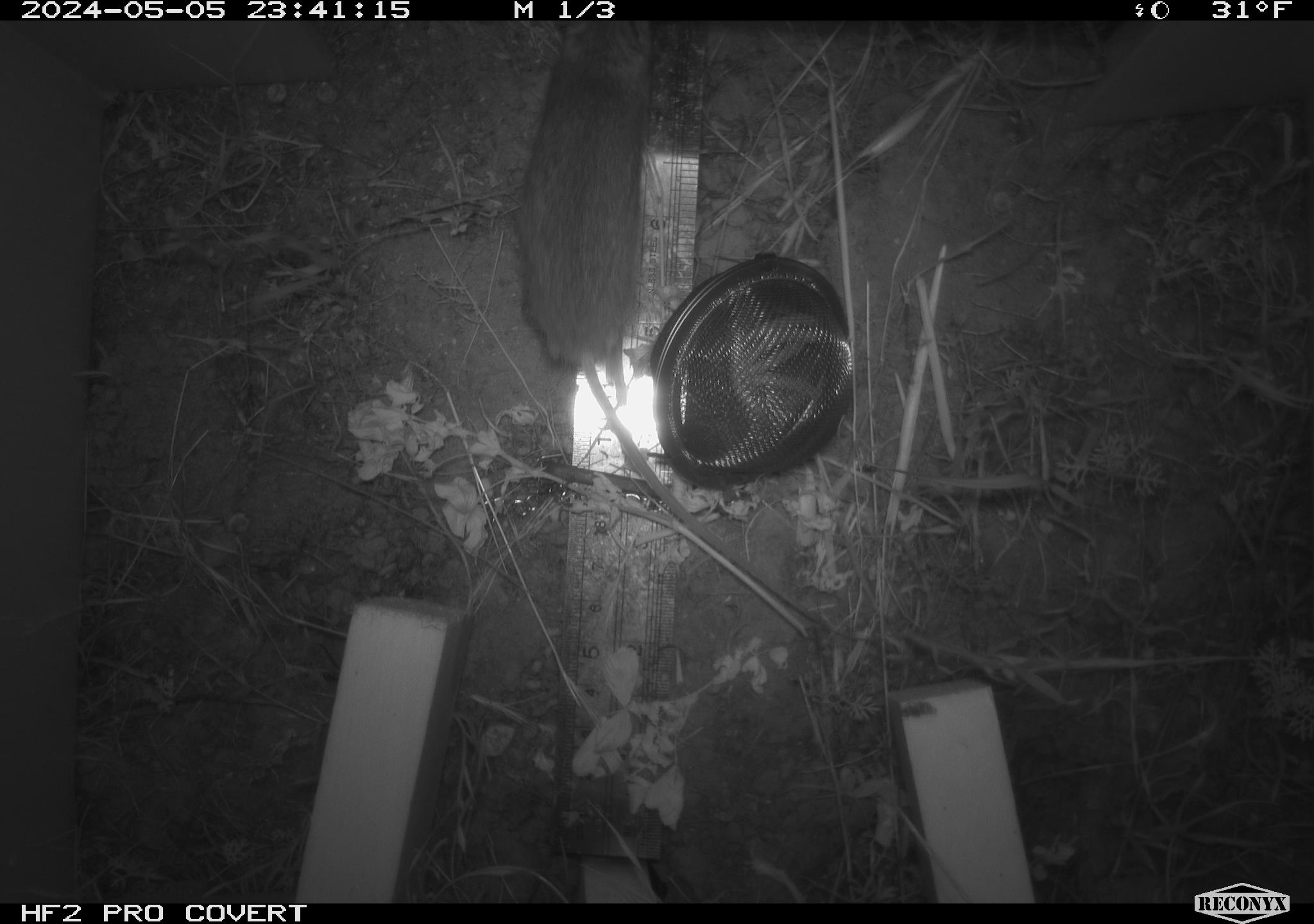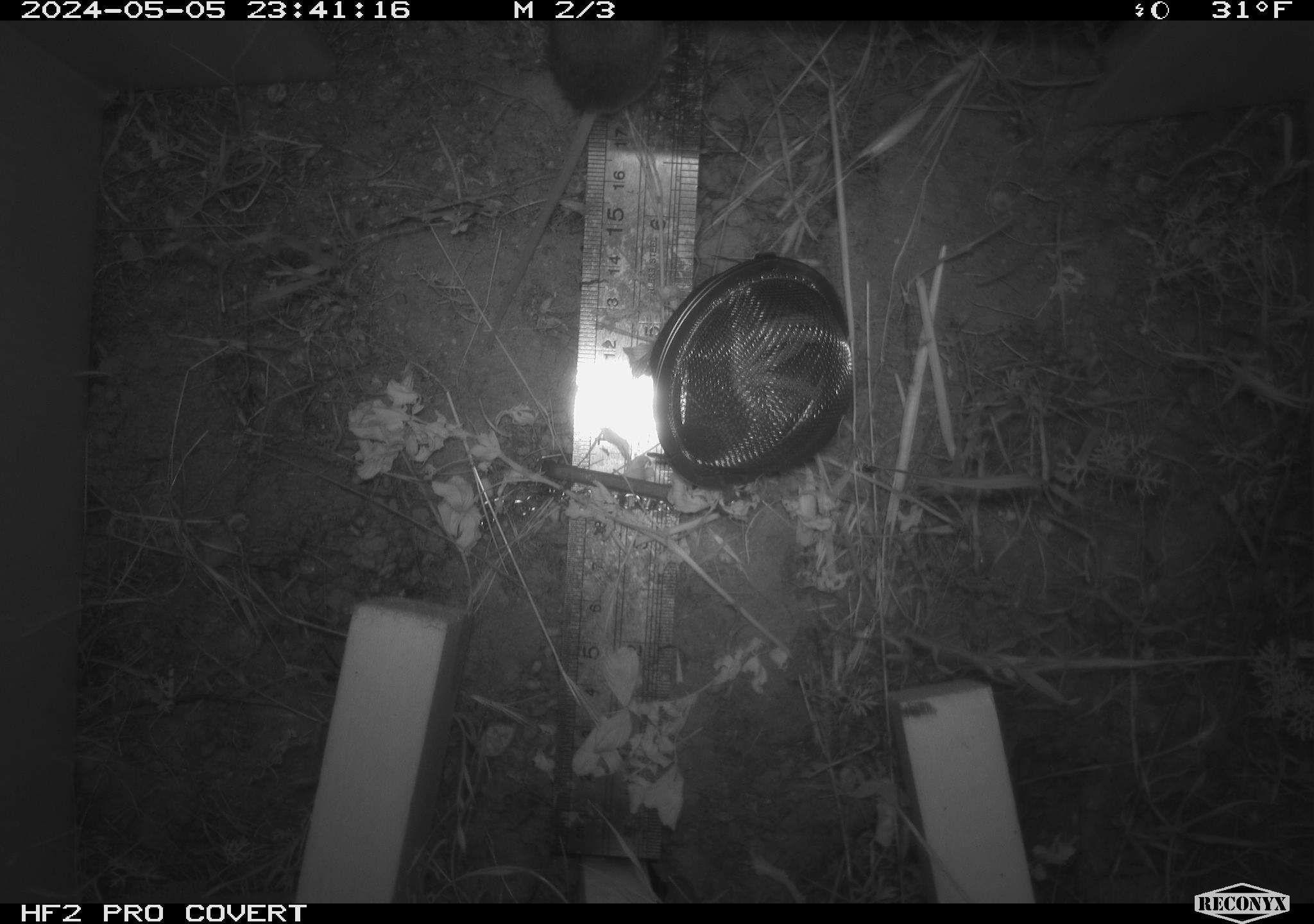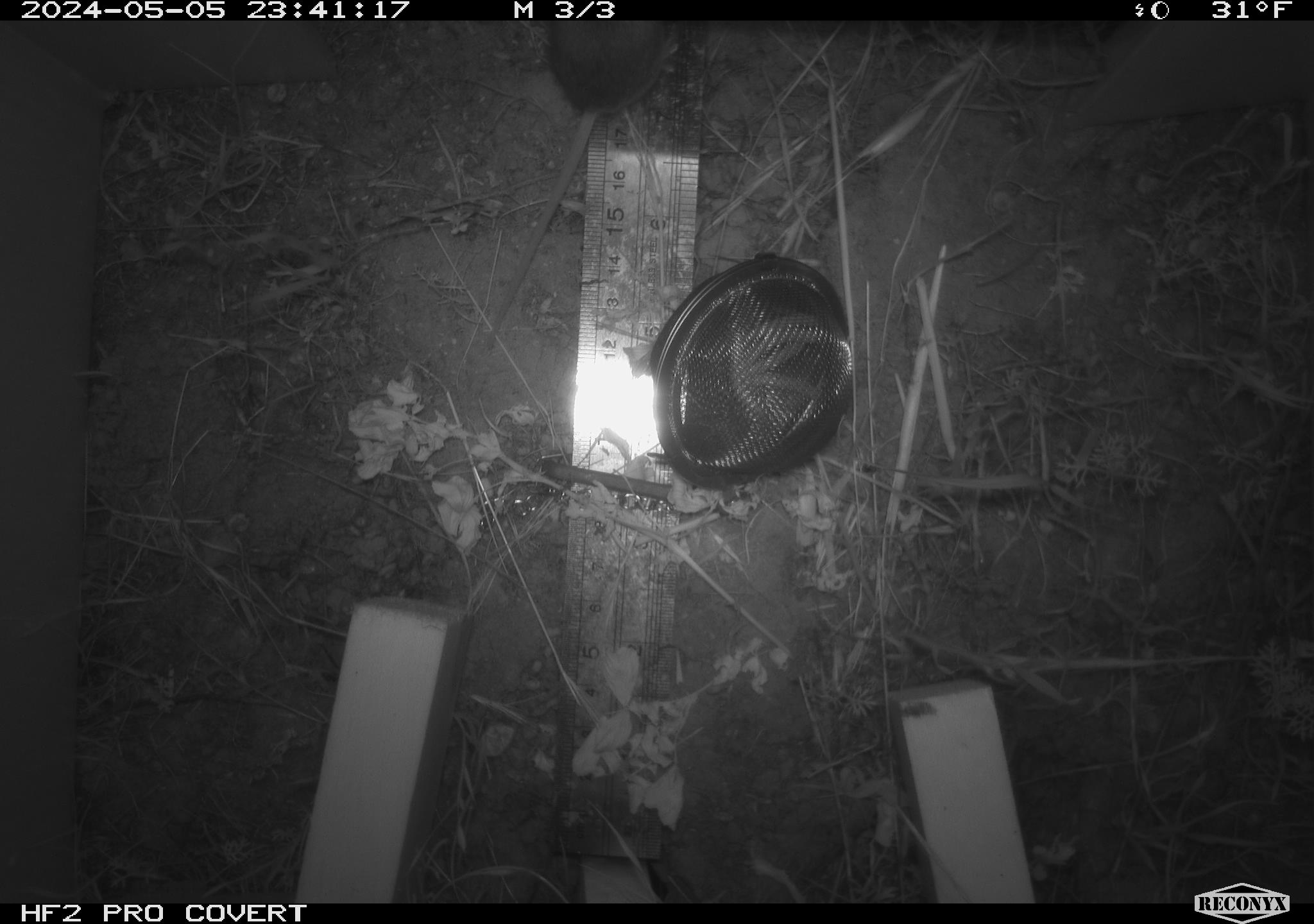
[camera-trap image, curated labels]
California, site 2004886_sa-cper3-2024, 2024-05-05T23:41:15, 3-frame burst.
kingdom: Animalia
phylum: Chordata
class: Mammalia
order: Rodentia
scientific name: Rodentia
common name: rodent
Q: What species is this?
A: Rodent (Rodentia).